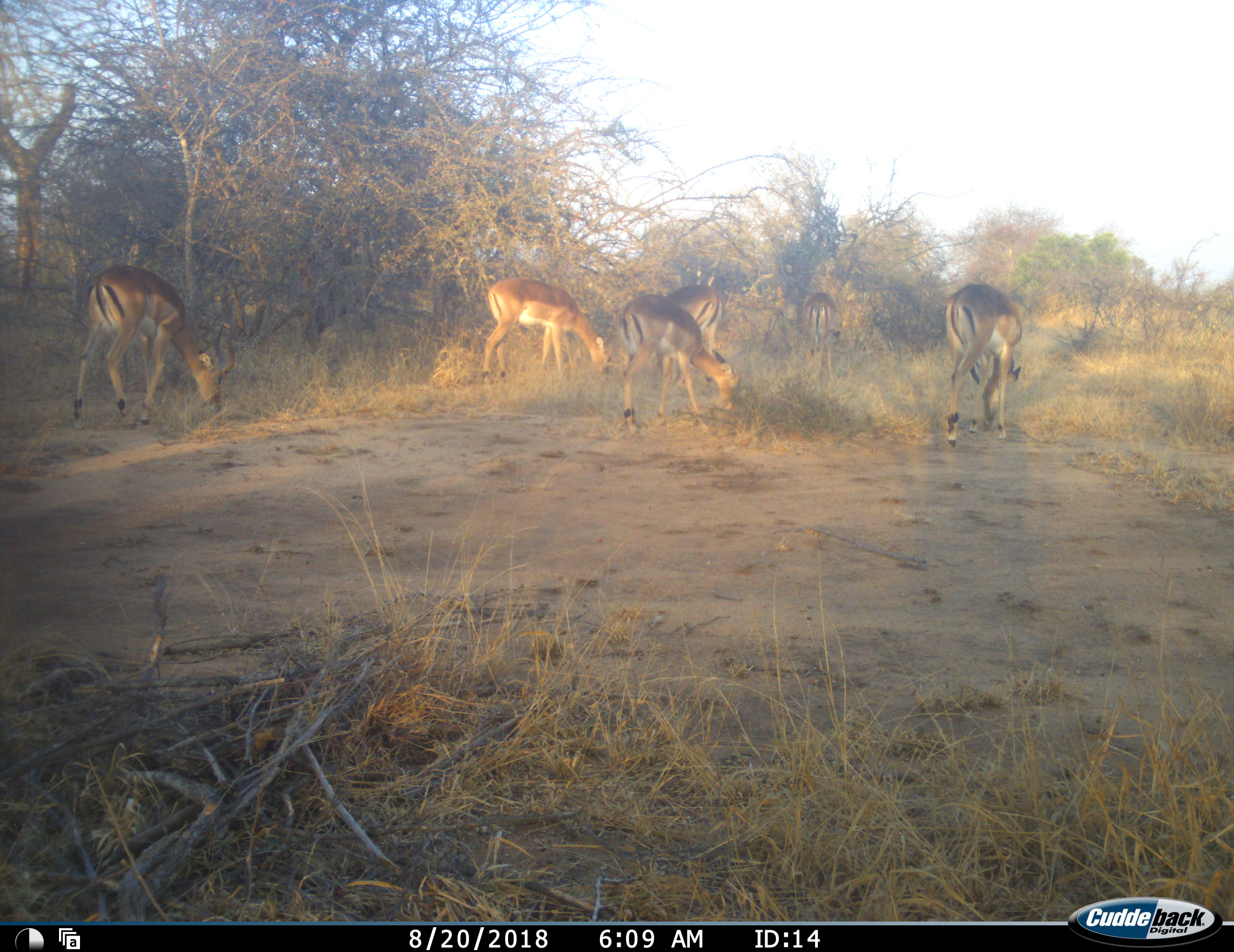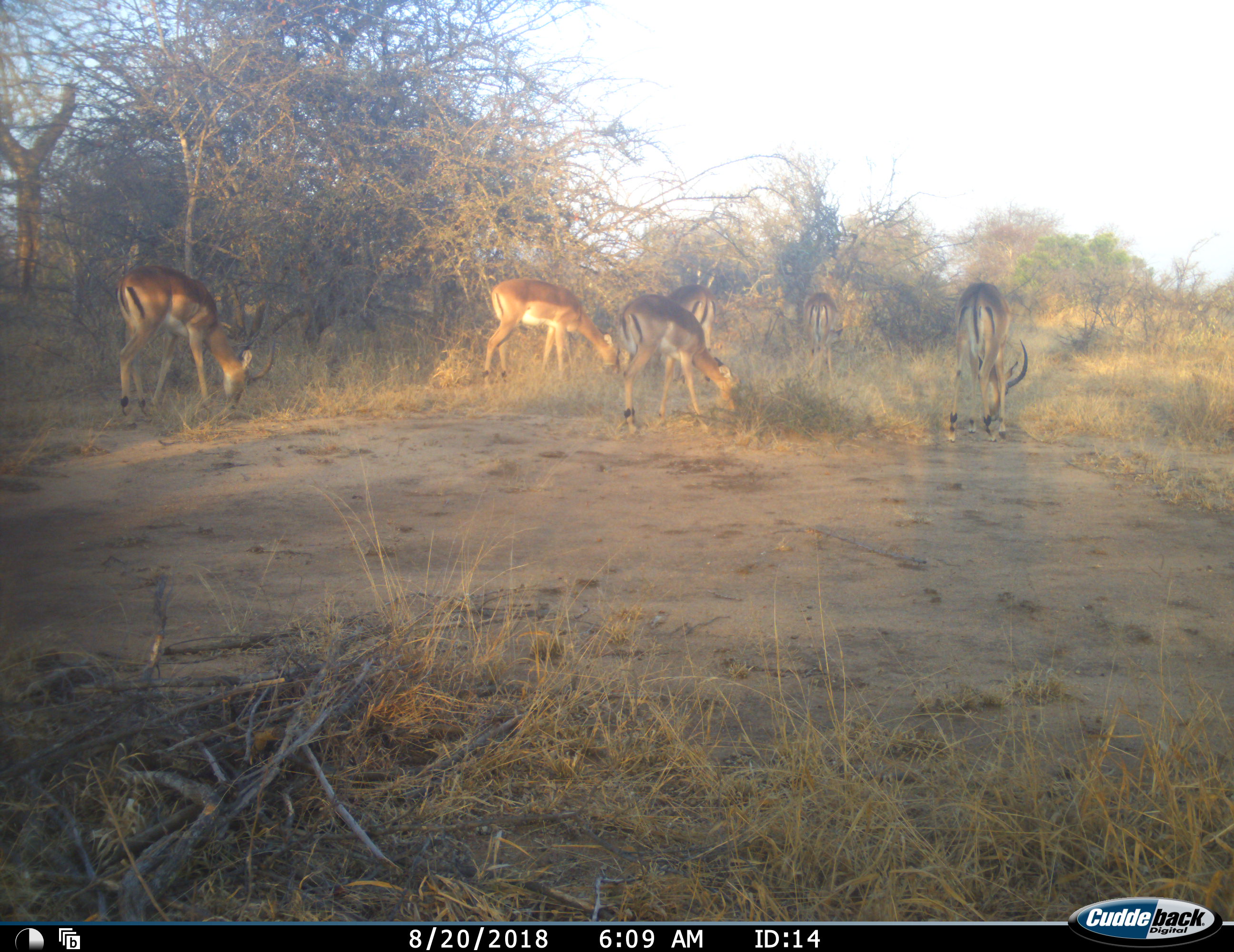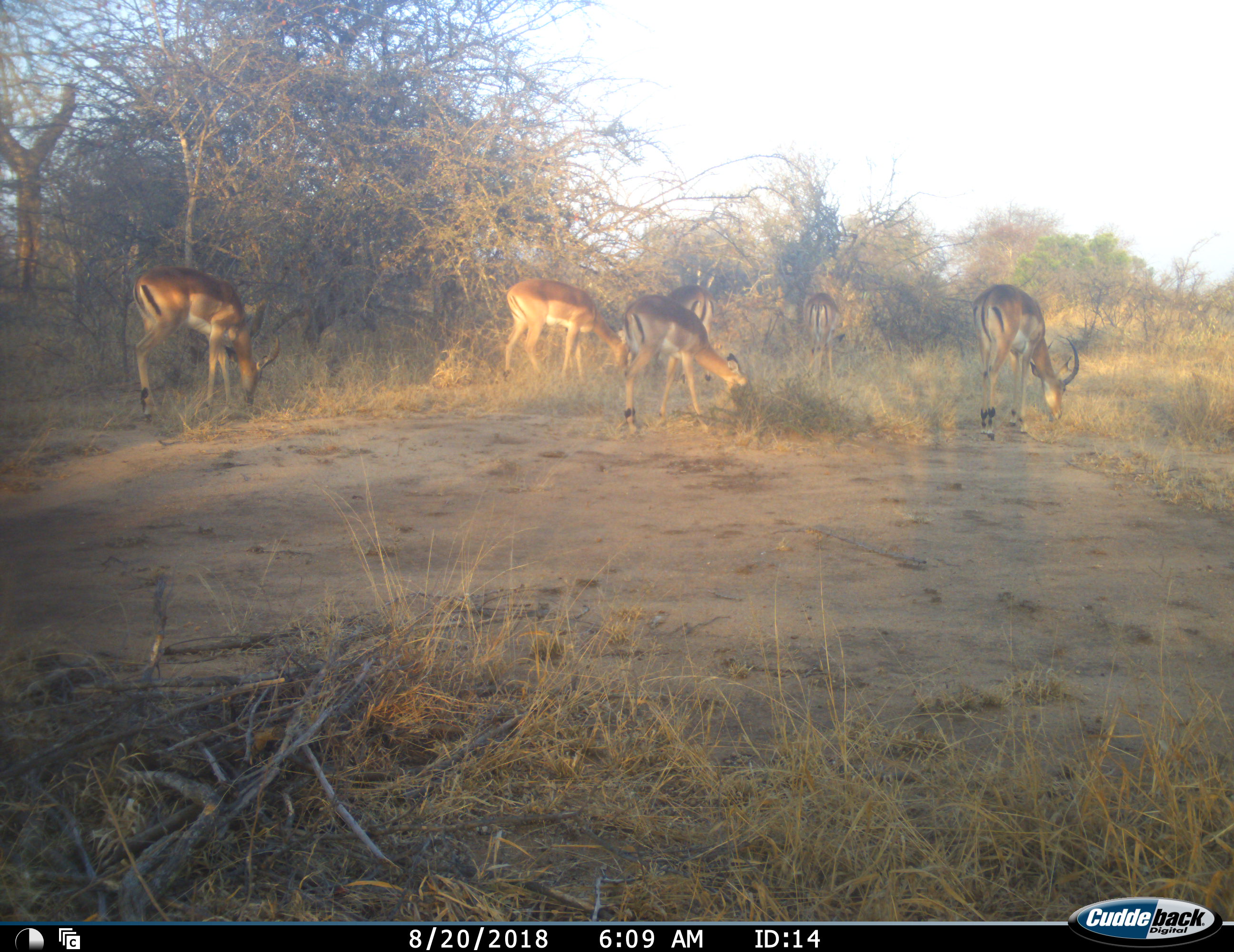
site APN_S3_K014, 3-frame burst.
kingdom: Animalia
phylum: Chordata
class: Mammalia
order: Artiodactyla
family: Bovidae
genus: Aepyceros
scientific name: Aepyceros melampus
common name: impala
Impala (Aepyceros melampus), count 6. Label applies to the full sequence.